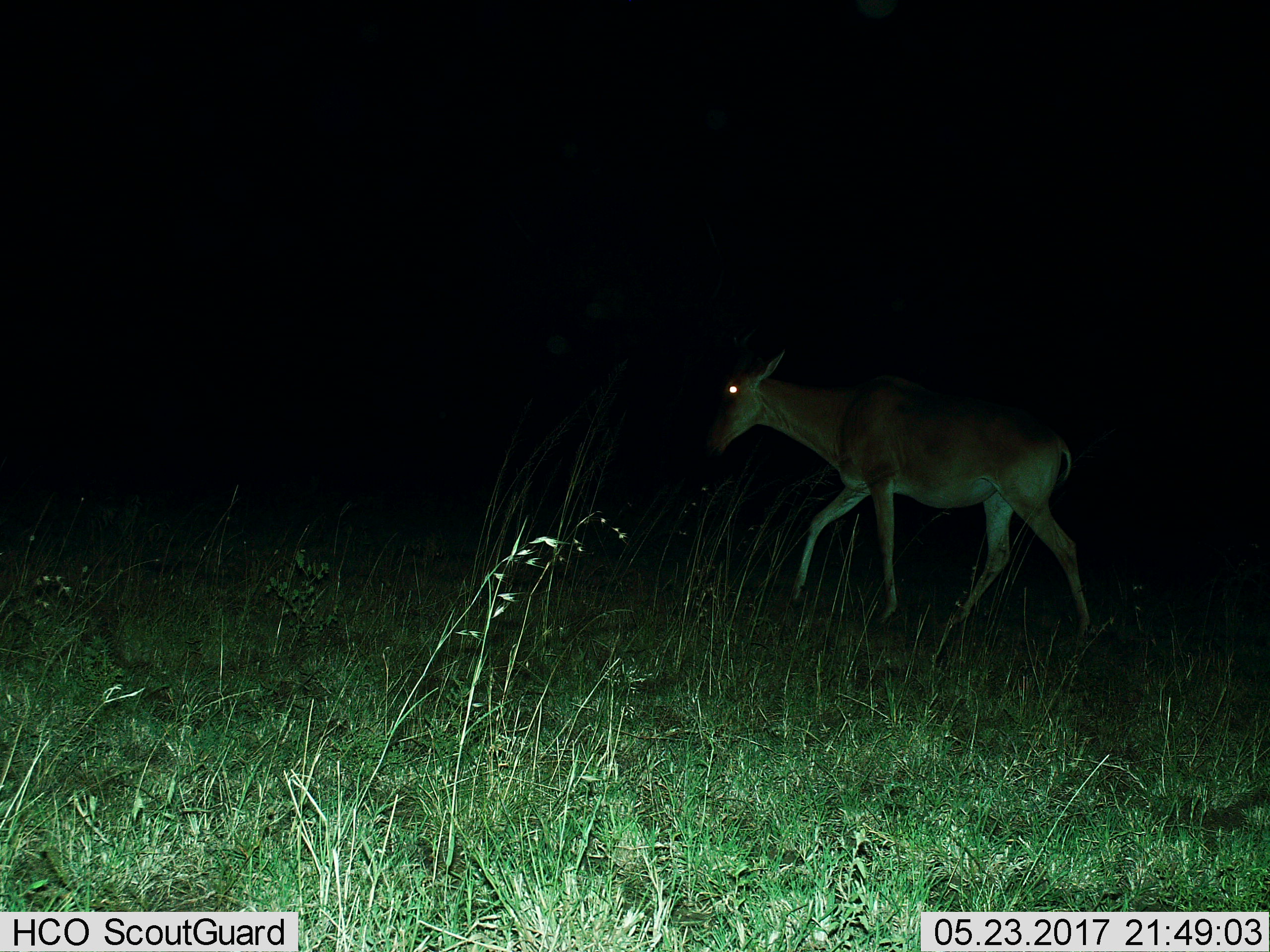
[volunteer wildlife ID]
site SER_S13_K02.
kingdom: Animalia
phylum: Chordata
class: Mammalia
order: Artiodactyla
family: Bovidae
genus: Alcelaphus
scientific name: Alcelaphus buselaphus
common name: hartebeest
Hartebeest (Alcelaphus buselaphus), count 1. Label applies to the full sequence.